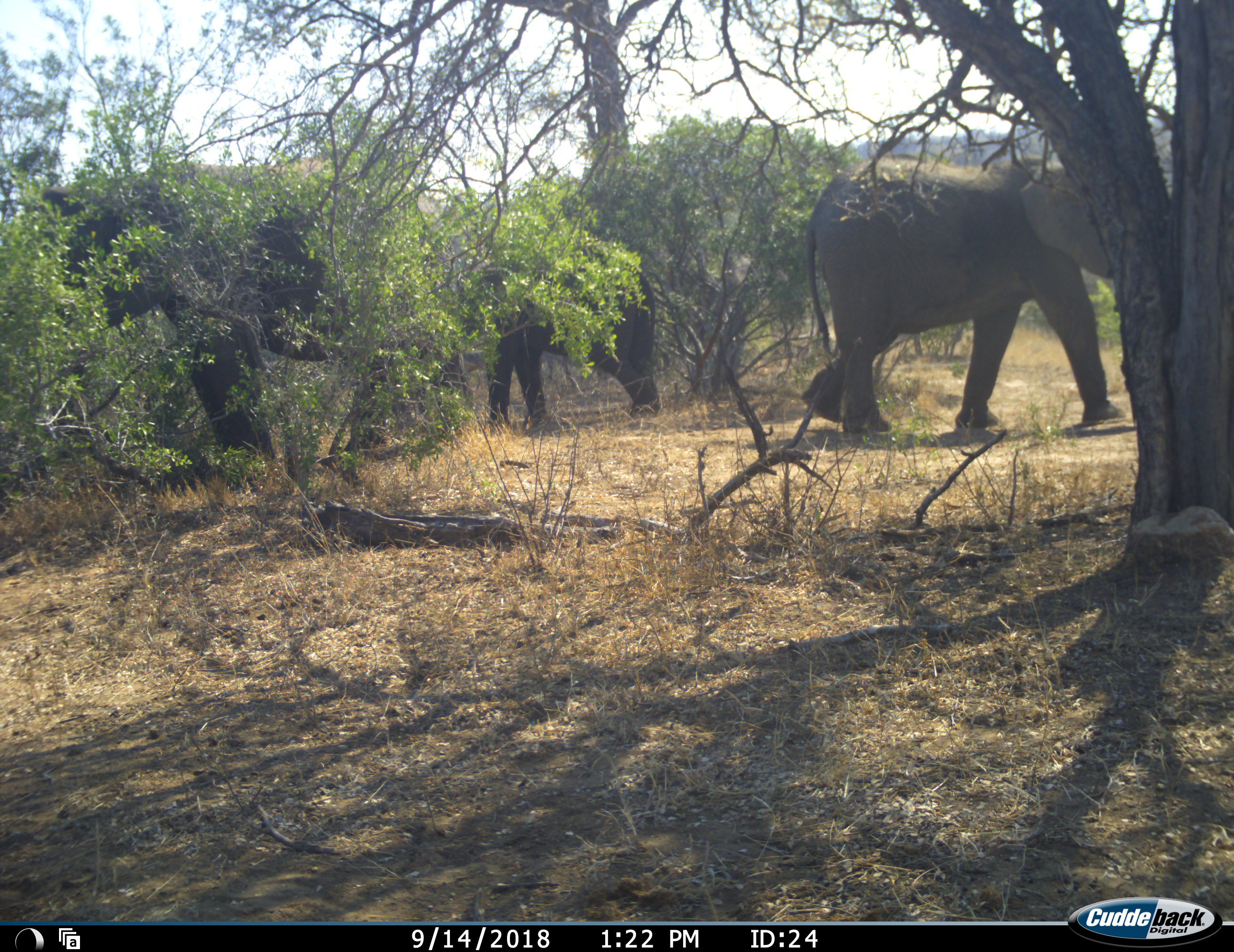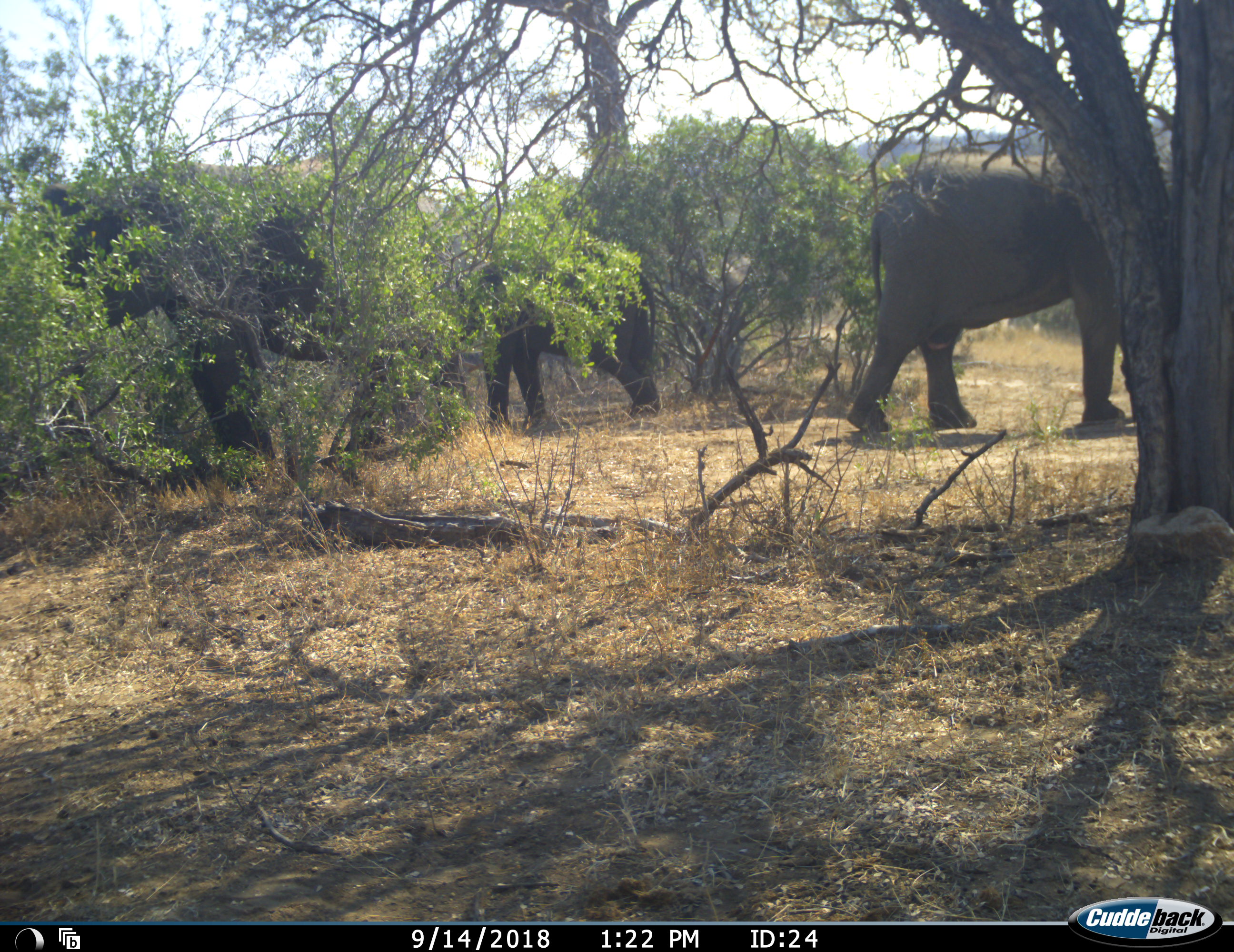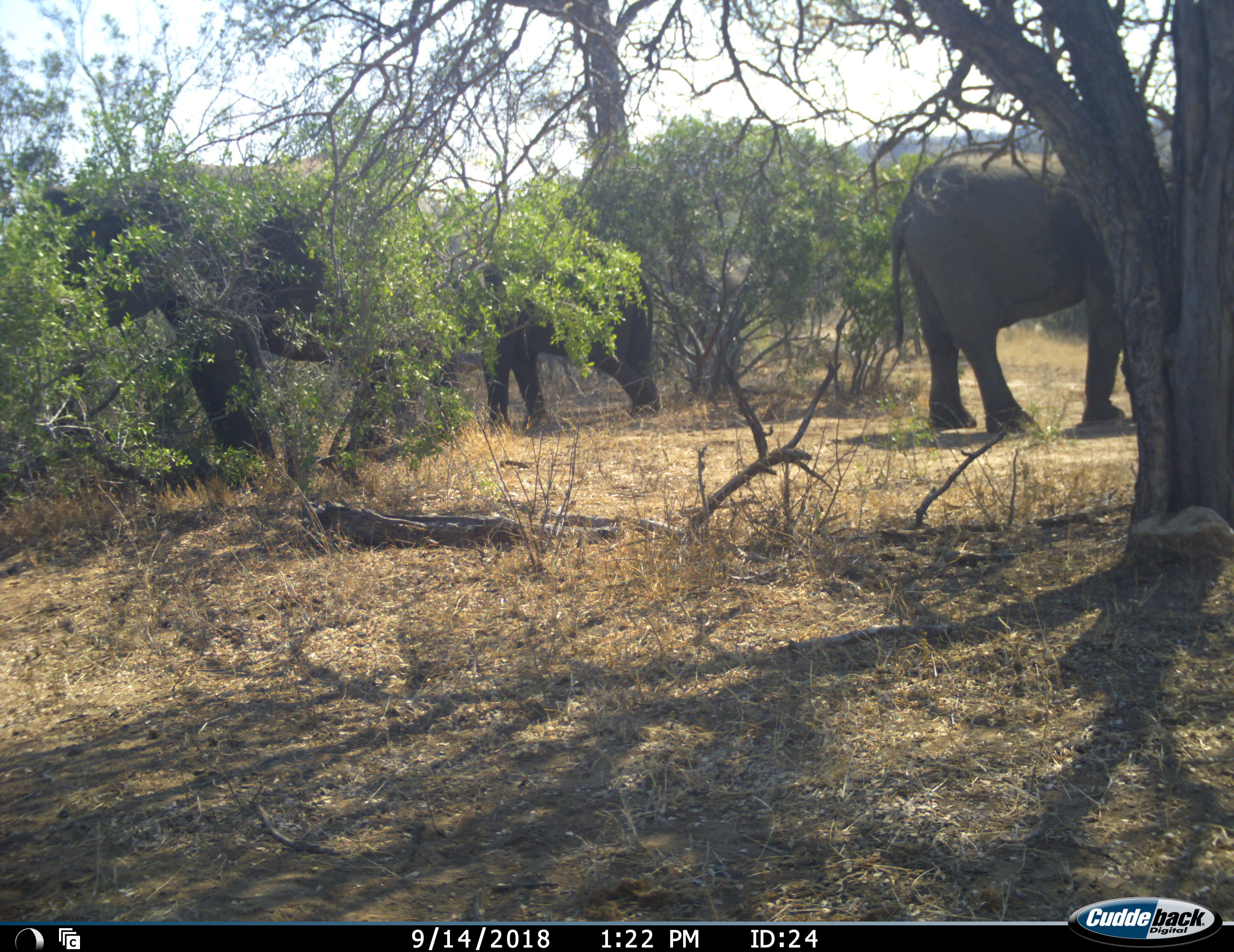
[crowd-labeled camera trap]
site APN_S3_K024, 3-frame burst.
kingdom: Animalia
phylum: Chordata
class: Mammalia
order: Proboscidea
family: Elephantidae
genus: Loxodonta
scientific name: Loxodonta africana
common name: african bush elephant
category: elephant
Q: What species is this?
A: Elephant (african bush elephant) (Loxodonta africana).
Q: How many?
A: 3.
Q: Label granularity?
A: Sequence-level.